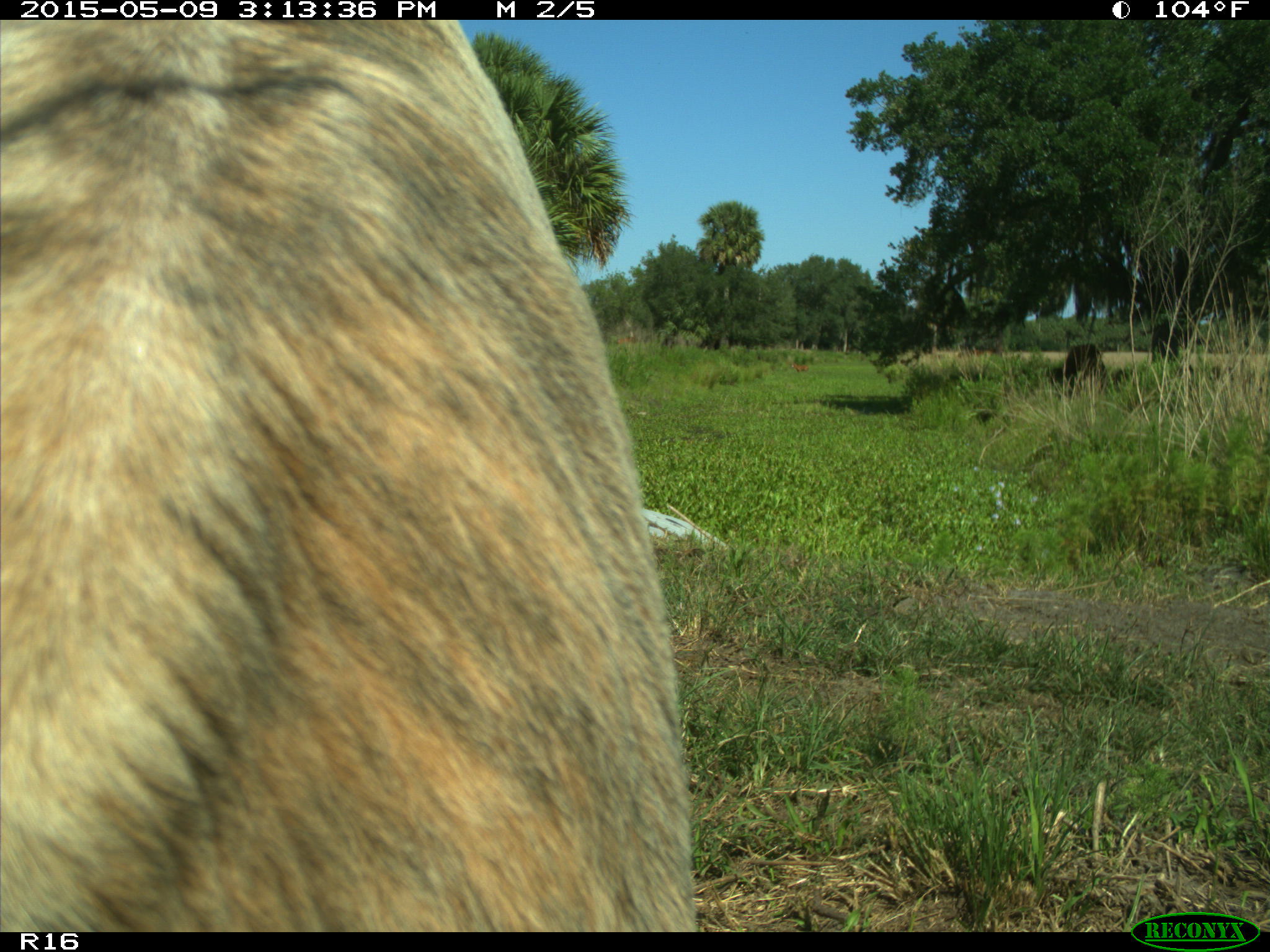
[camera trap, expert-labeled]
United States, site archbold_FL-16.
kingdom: Animalia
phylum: Chordata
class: Mammalia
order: Artiodactyla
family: Bovidae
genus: Bos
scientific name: Bos taurus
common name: domestic cow